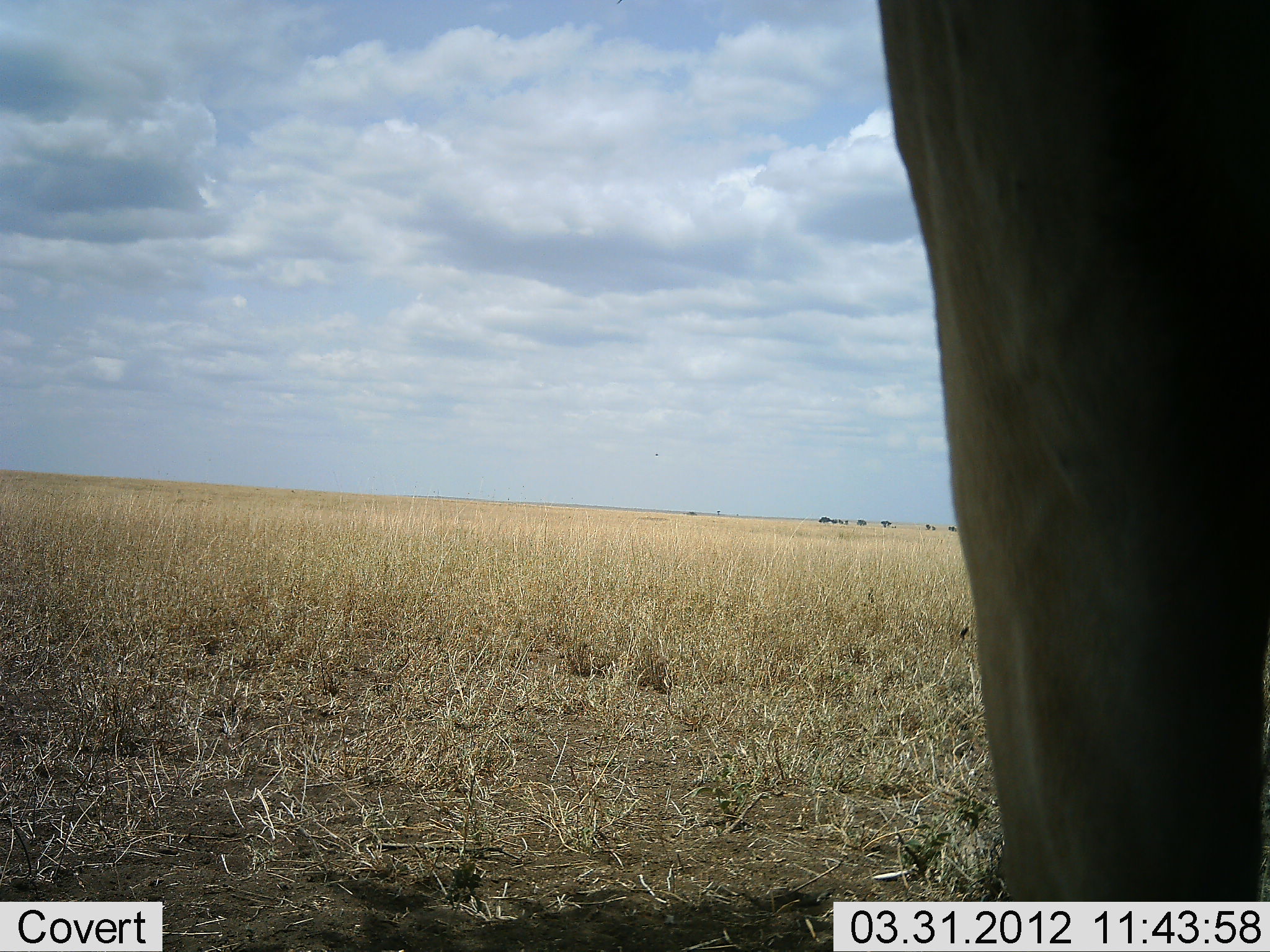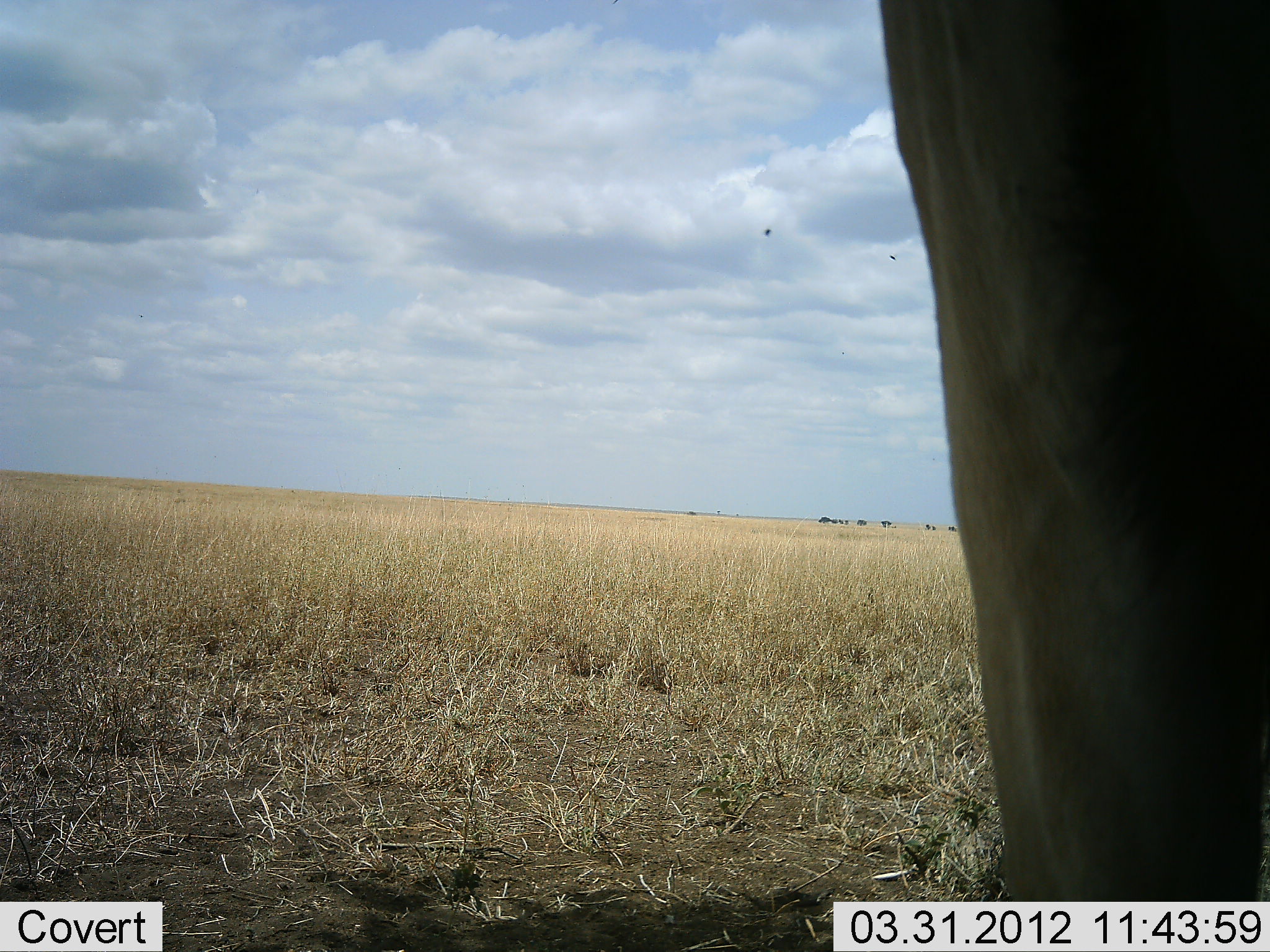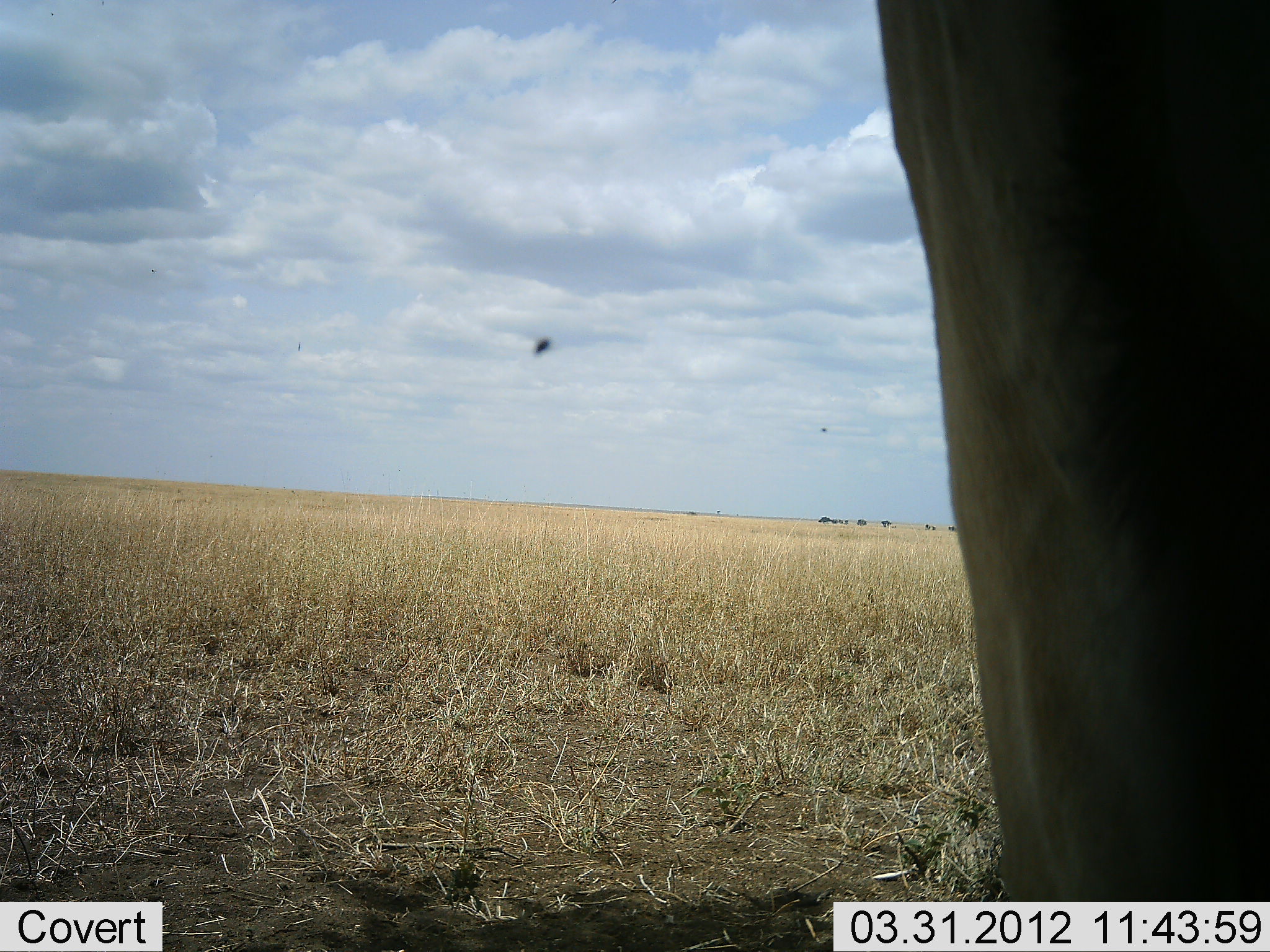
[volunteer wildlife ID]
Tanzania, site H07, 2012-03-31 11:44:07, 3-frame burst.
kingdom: Animalia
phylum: Chordata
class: Mammalia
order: Artiodactyla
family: Bovidae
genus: Alcelaphus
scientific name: Alcelaphus buselaphus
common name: hartebeest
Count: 1.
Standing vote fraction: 100%.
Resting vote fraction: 0%.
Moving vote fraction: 0%.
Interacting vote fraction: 0%.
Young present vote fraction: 0%.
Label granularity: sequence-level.